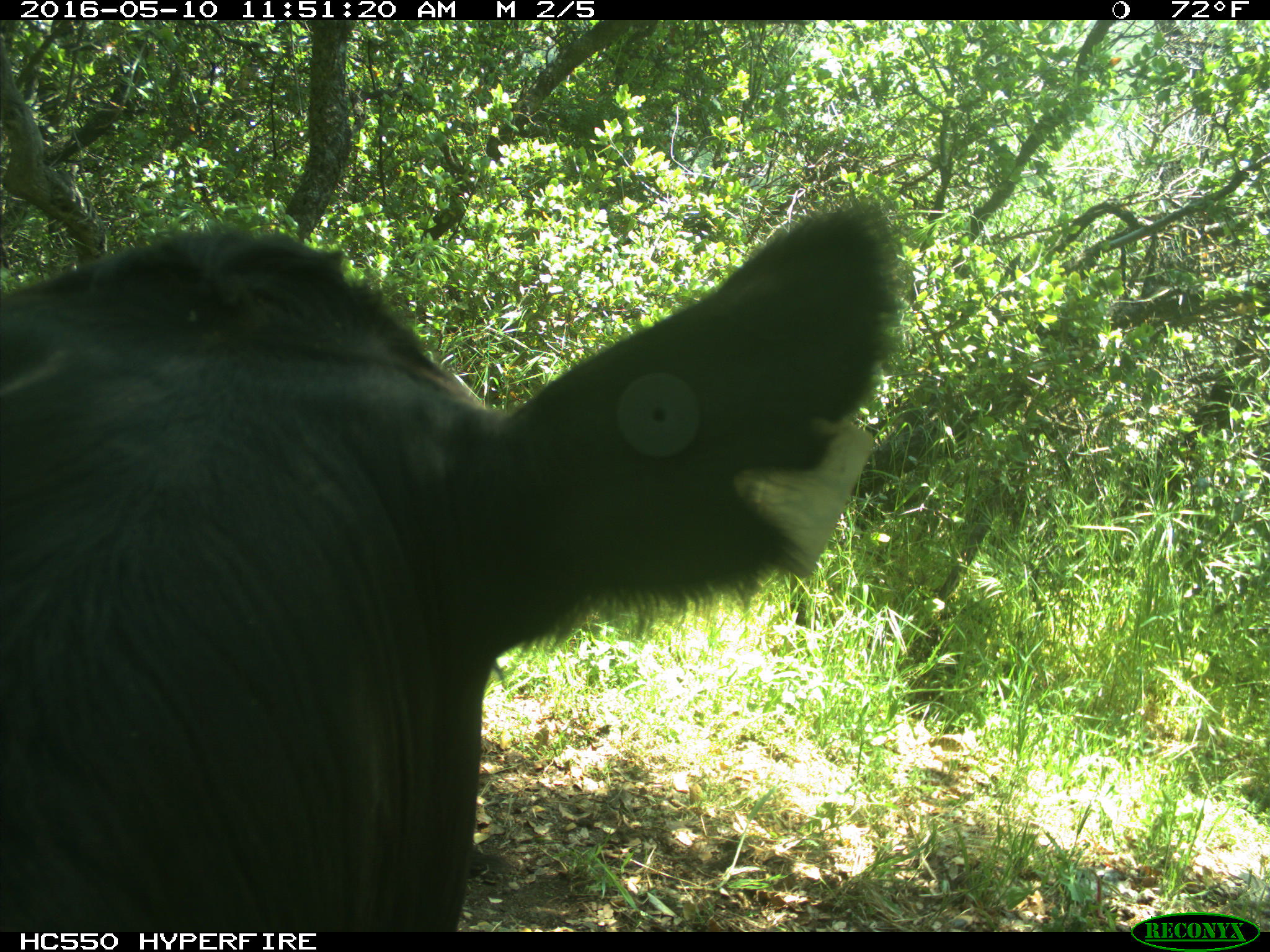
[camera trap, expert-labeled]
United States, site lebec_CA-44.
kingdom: Animalia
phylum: Chordata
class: Mammalia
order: Artiodactyla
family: Bovidae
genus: Bos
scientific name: Bos taurus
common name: domestic cow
Bos taurus (domestic cow).